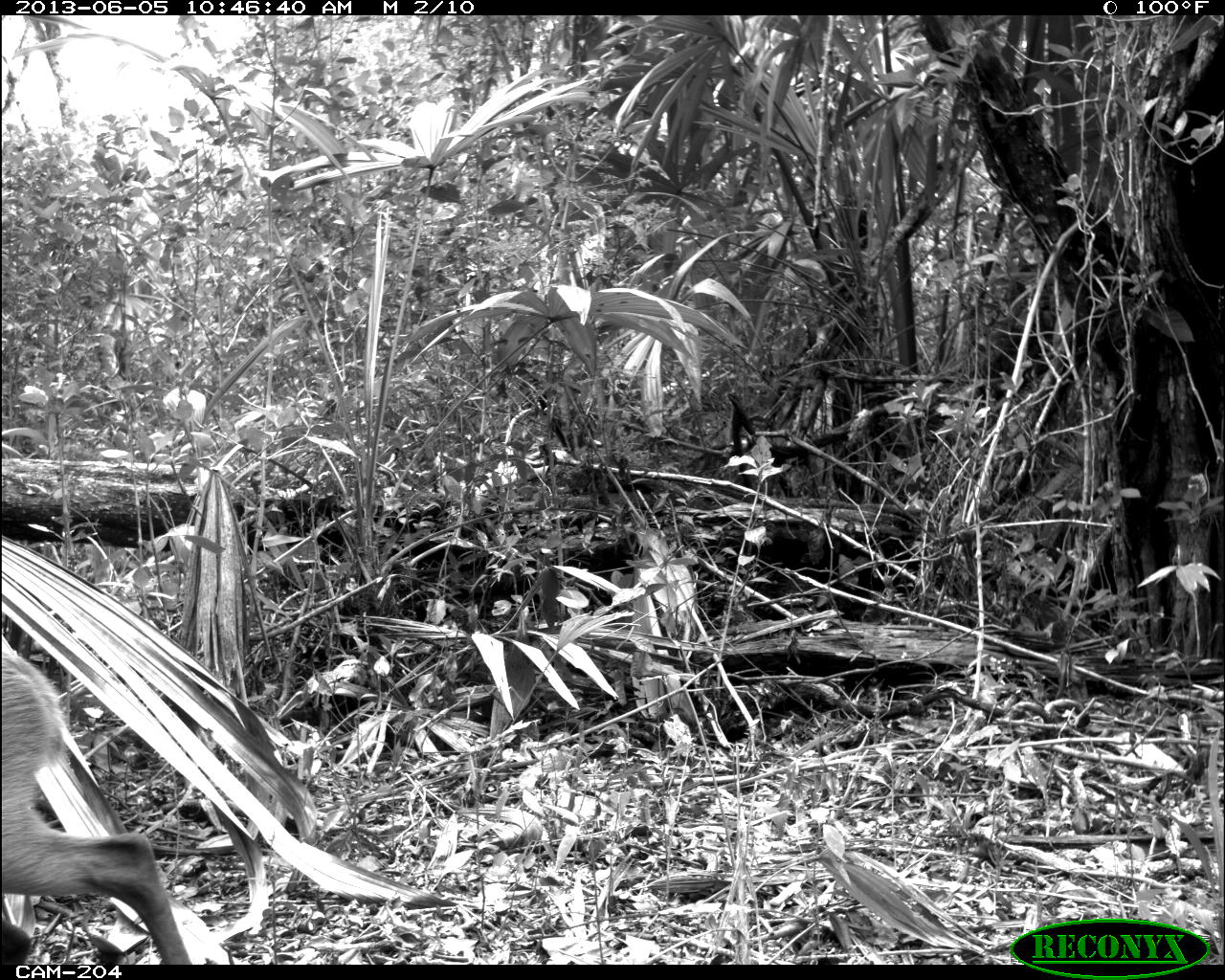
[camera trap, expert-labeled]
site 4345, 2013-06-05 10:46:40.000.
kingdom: Animalia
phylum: Chordata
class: Mammalia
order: Artiodactyla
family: Cervidae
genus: Odocoileus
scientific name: Odocoileus pandora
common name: yucatán brown brocket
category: mazama pandora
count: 1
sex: female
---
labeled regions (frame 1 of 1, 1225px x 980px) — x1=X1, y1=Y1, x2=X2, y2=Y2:
mazama pandora: x1=2, y1=649, x2=193, y2=964